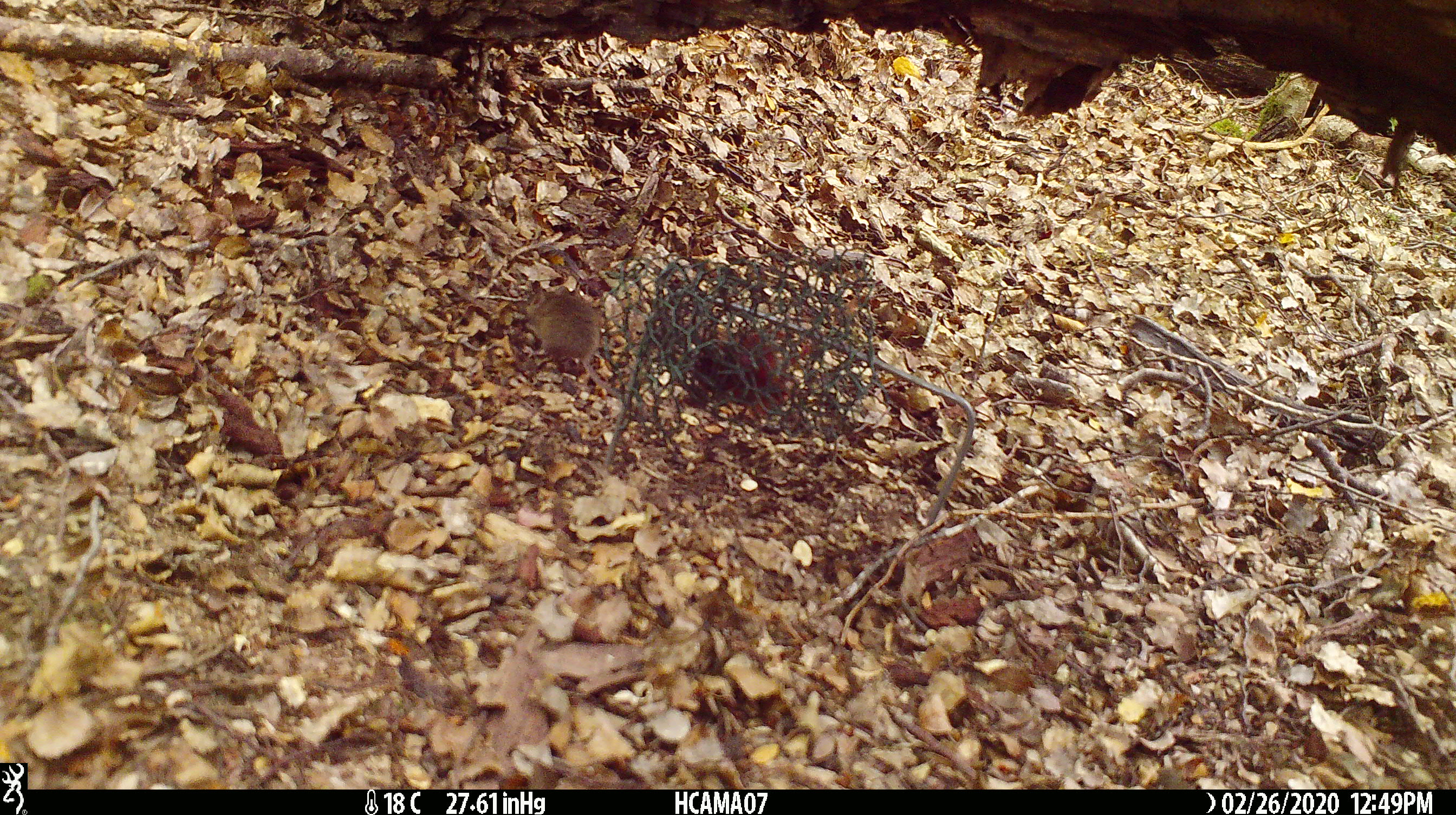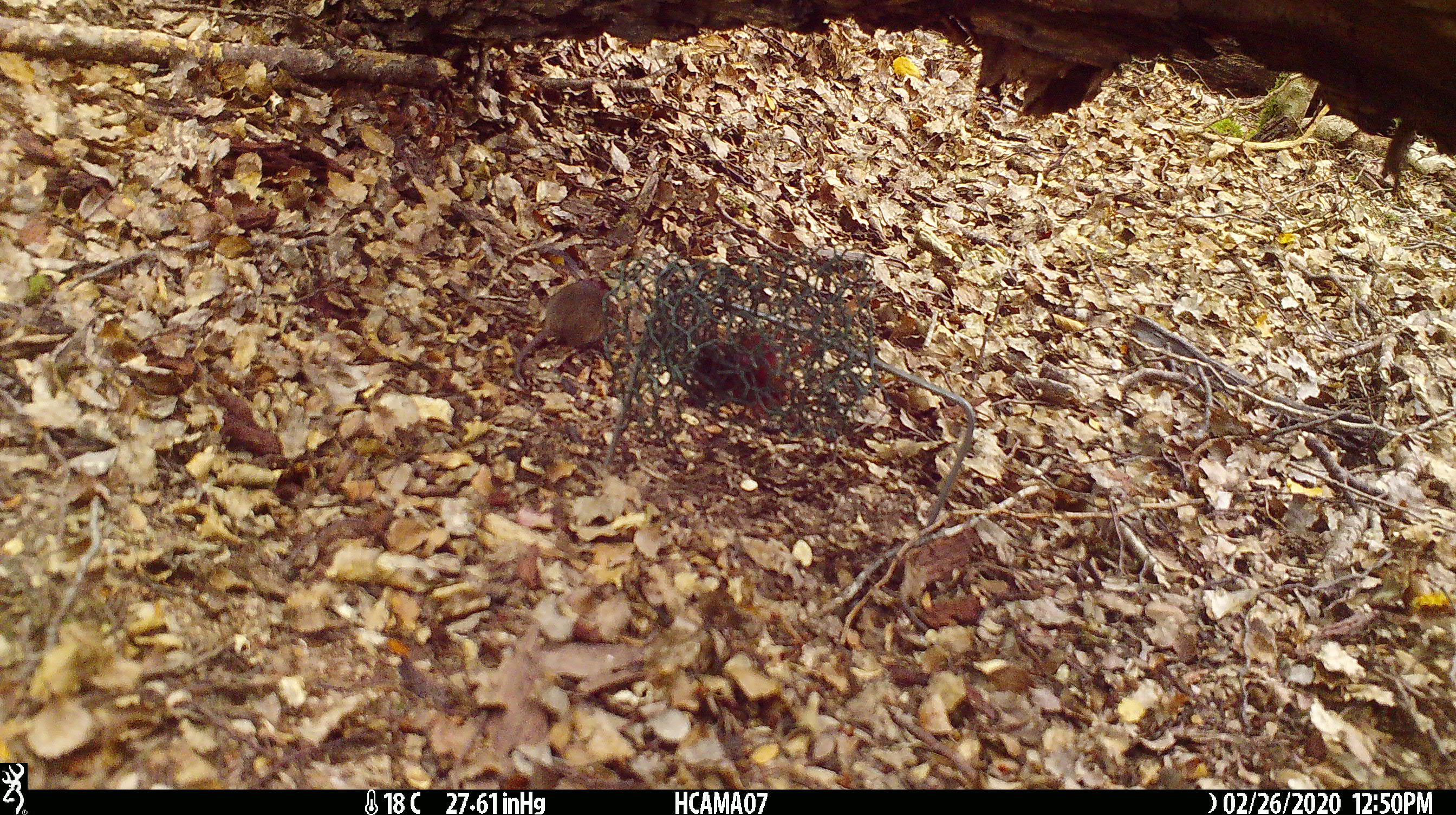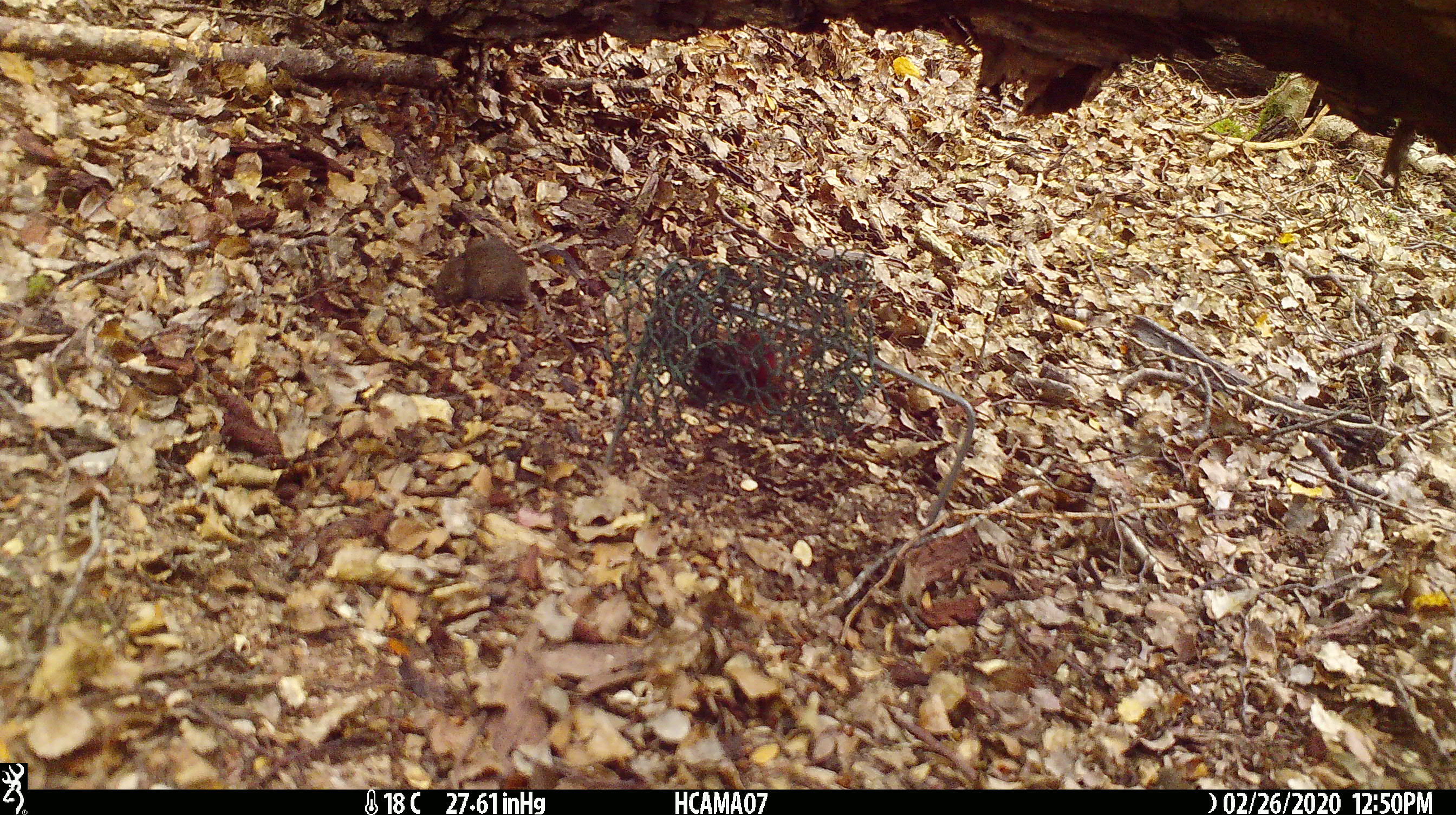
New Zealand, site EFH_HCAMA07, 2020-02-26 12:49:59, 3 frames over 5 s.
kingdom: Animalia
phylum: Chordata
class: Mammalia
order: Rodentia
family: Muridae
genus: Mus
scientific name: Mus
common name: mouse